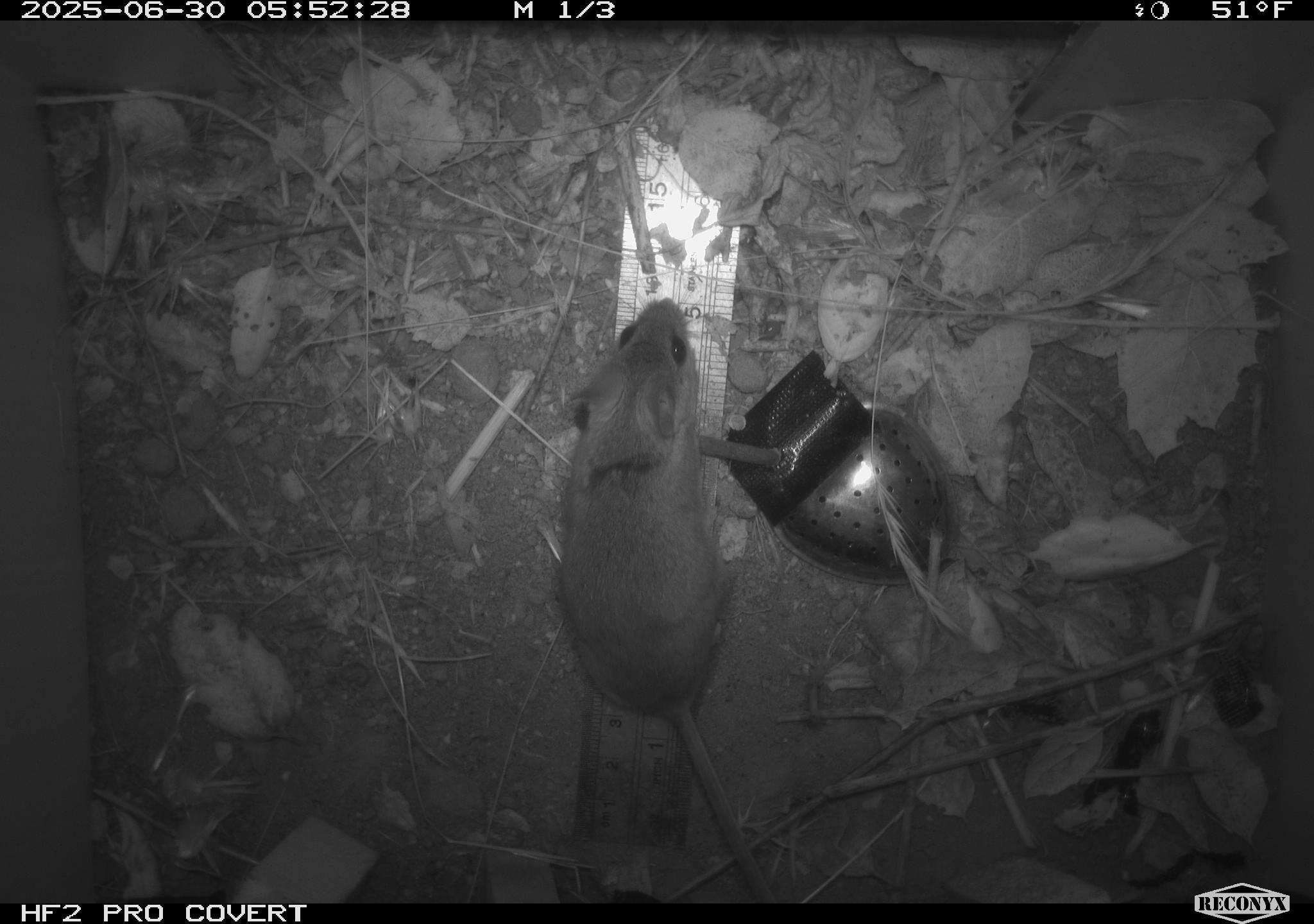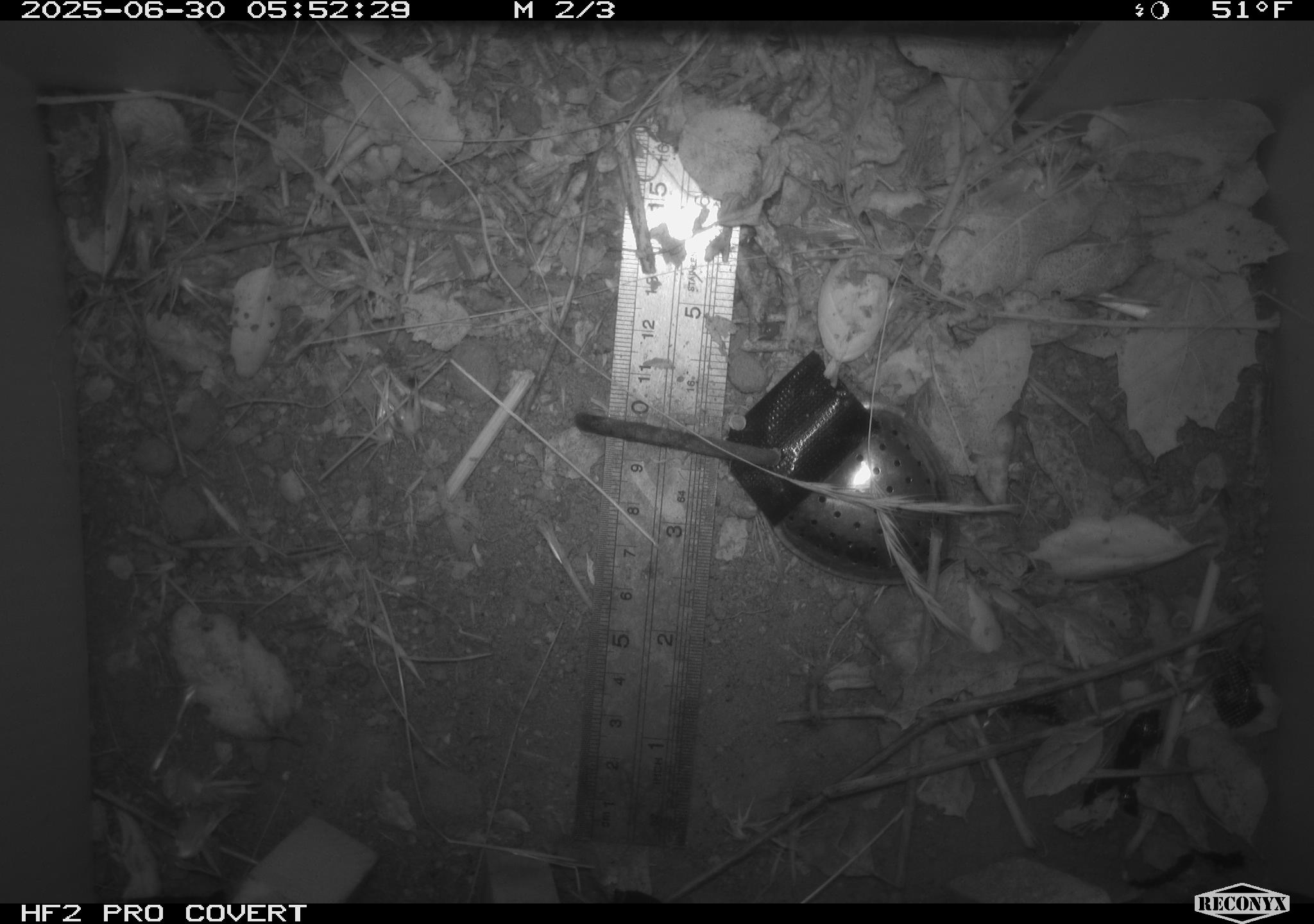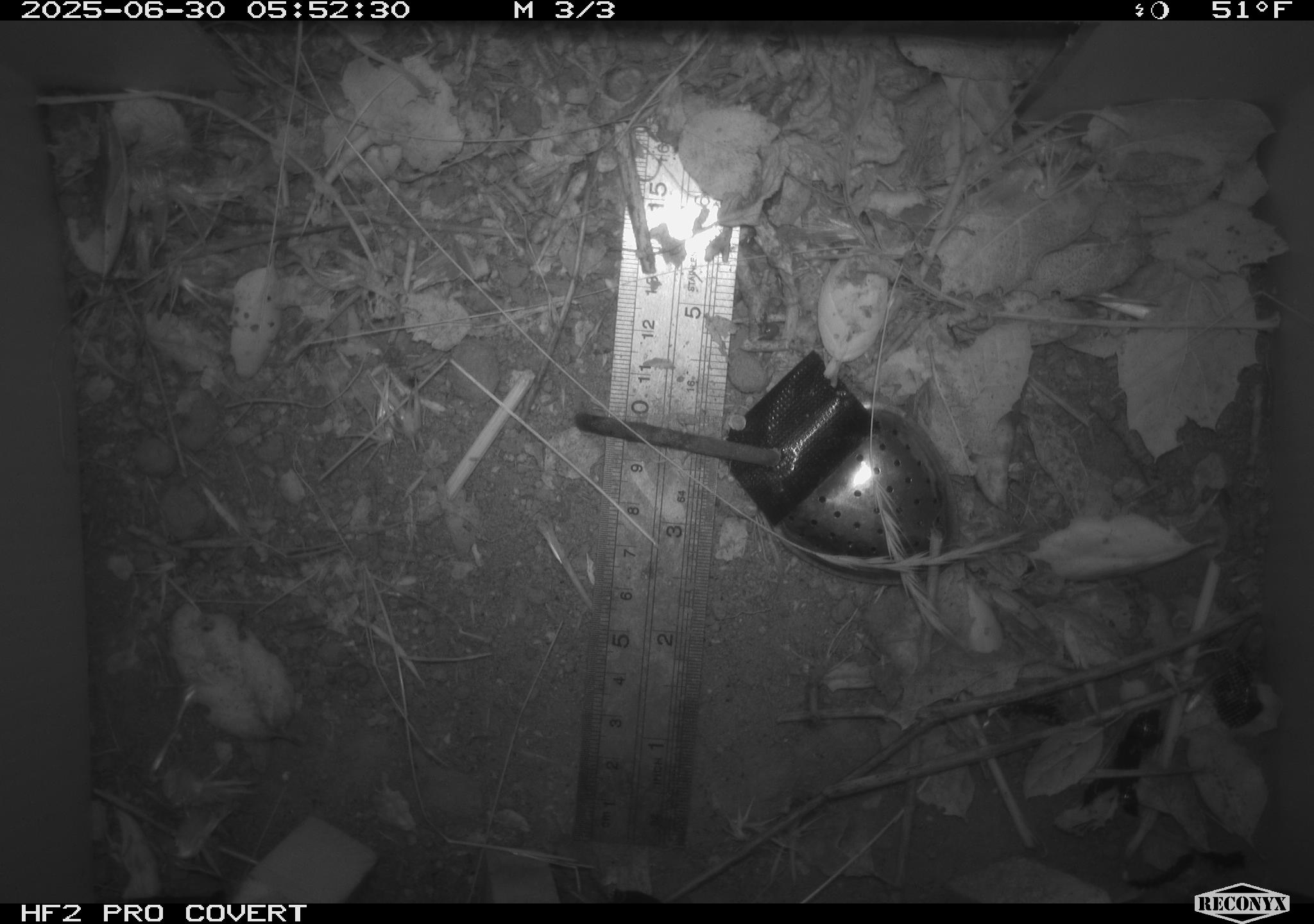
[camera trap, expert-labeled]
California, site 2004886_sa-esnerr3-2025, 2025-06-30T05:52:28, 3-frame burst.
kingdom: Animalia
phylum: Chordata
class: Mammalia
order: Rodentia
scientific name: Rodentia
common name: rodent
Rodent (Rodentia).